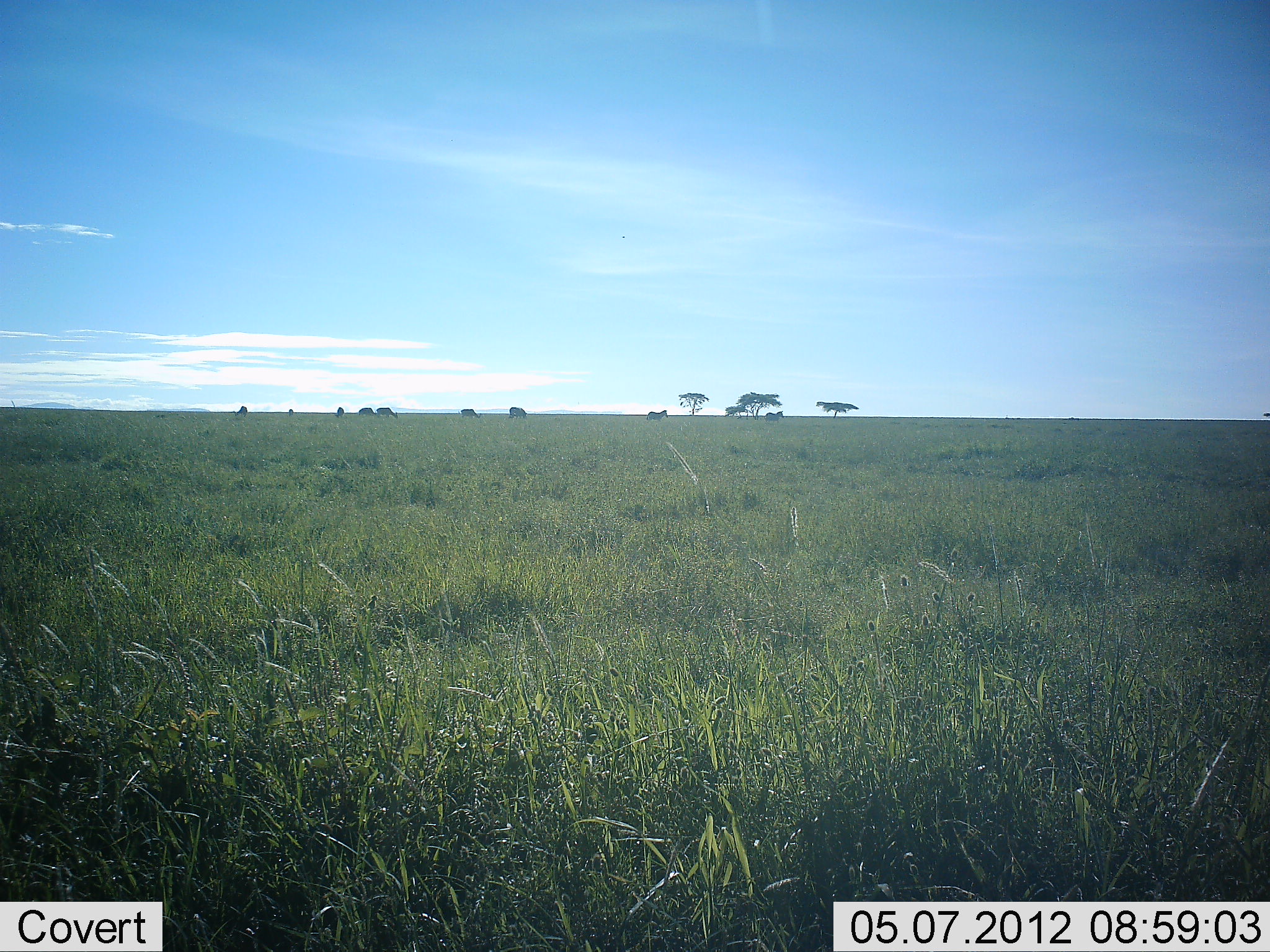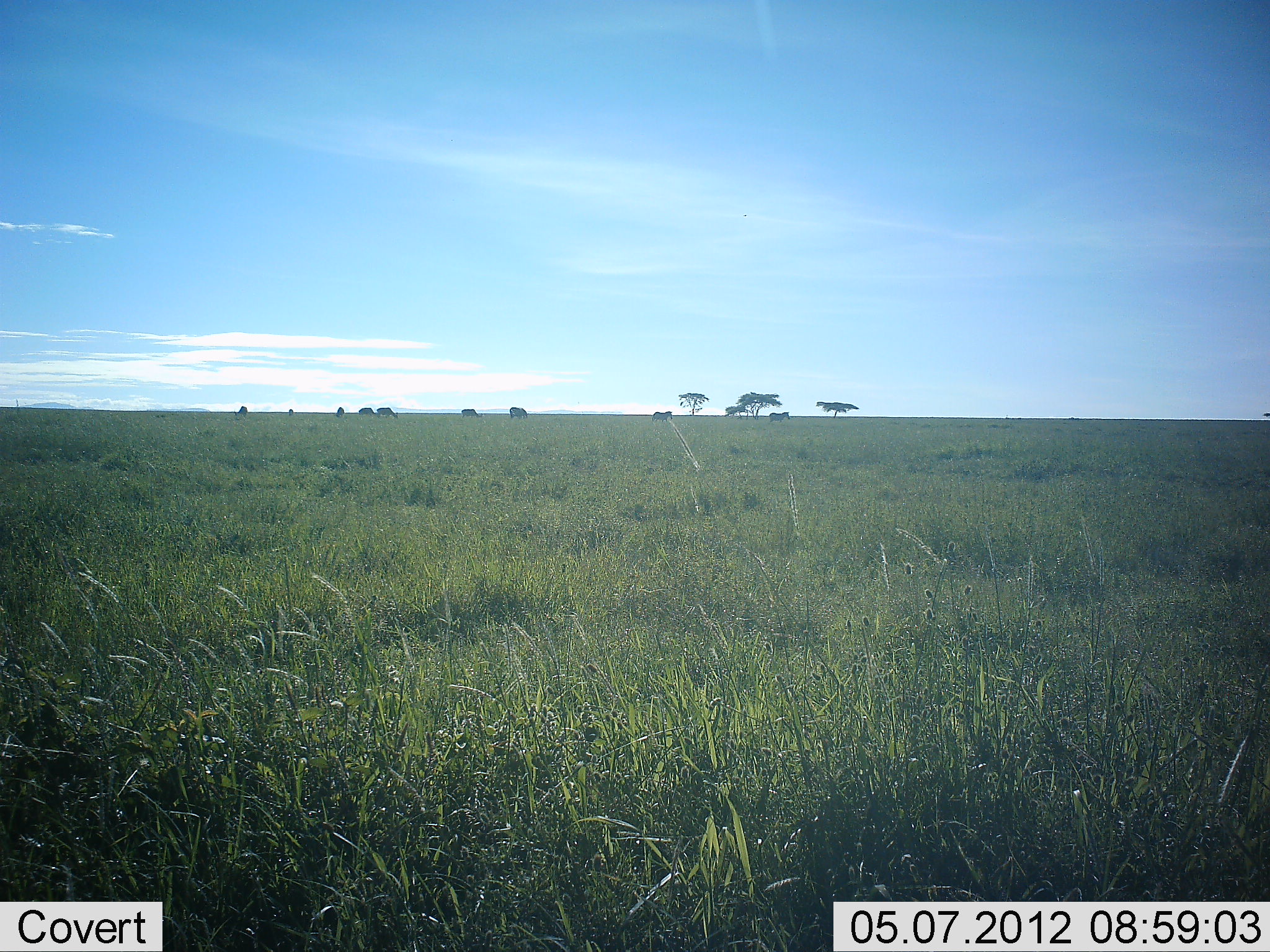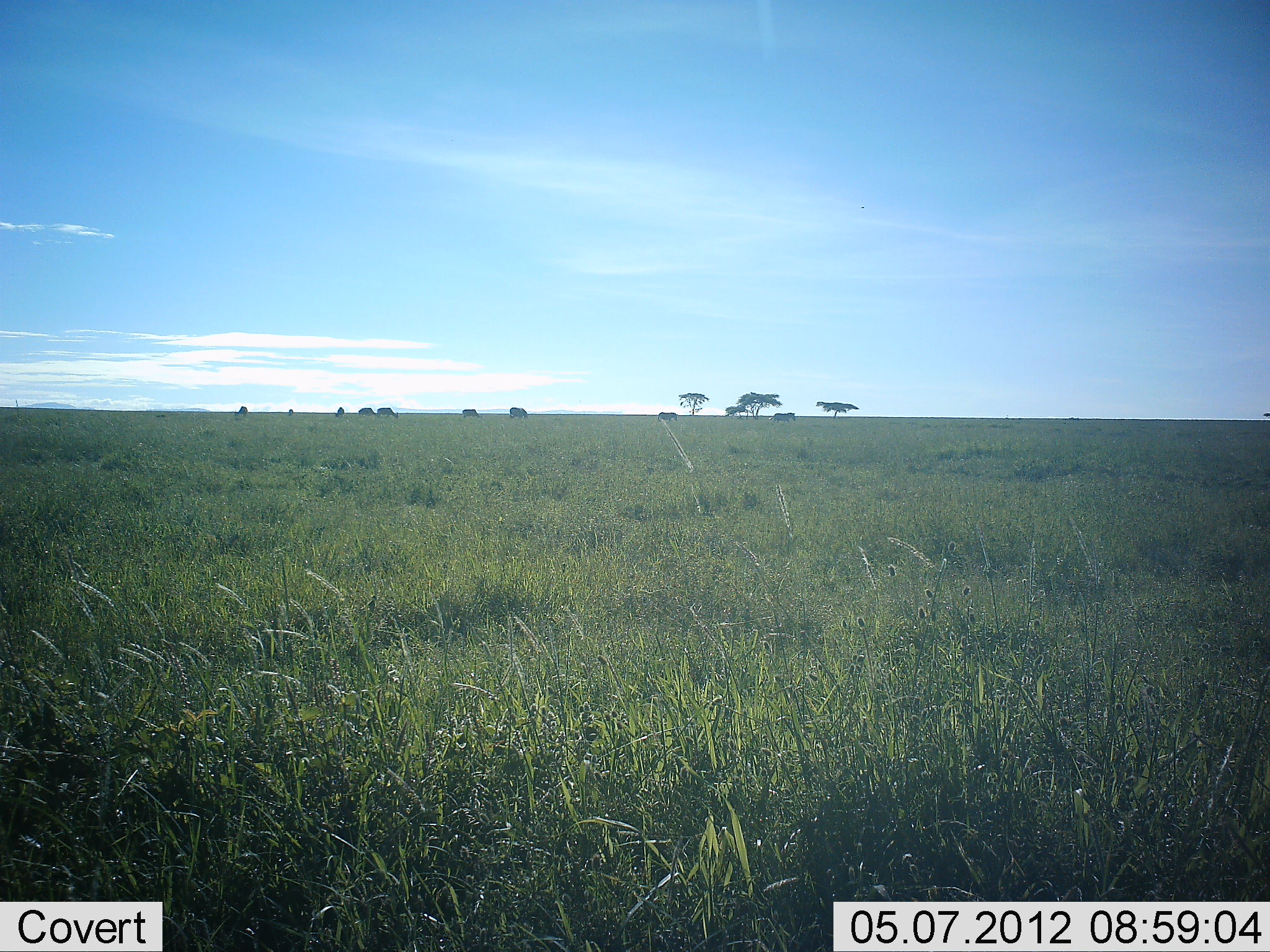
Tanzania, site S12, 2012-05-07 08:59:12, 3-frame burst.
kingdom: Animalia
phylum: Chordata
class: Mammalia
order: Perissodactyla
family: Equidae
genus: Equus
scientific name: Equus quagga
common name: plains zebra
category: zebra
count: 6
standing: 20%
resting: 0%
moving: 93%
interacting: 0%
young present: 0%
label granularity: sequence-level